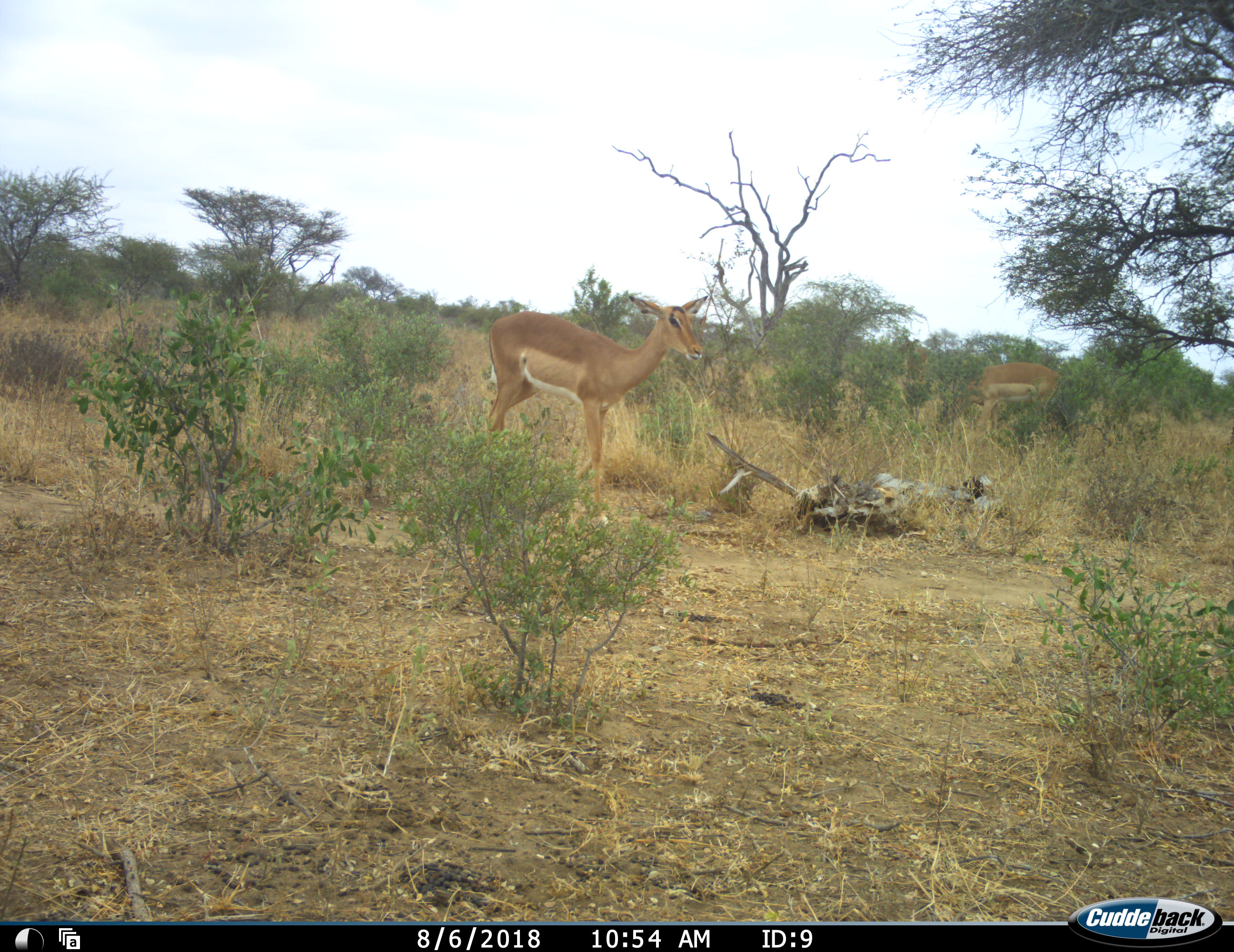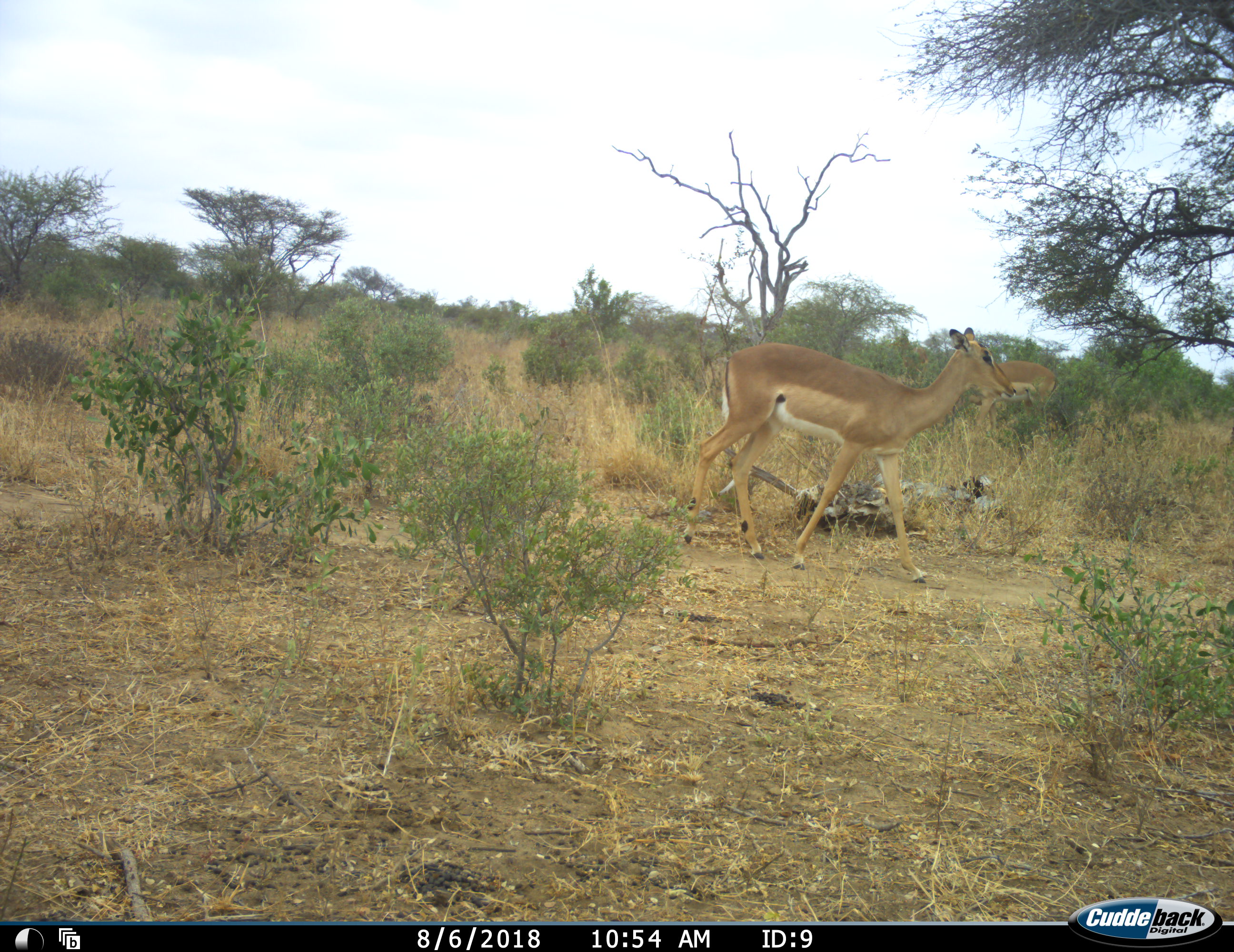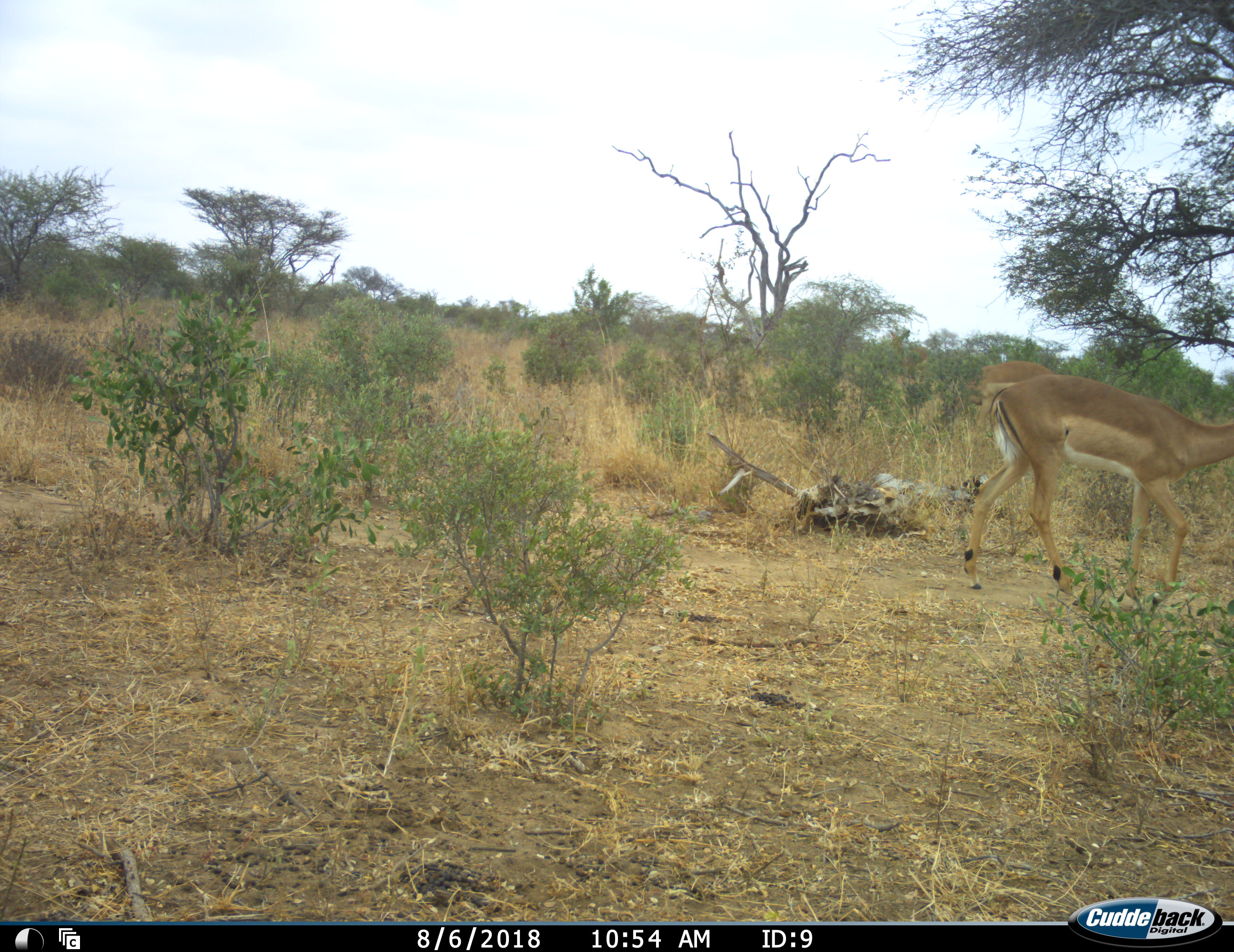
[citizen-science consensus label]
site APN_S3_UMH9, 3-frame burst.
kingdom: Animalia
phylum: Chordata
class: Mammalia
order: Artiodactyla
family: Bovidae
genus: Aepyceros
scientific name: Aepyceros melampus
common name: impala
Impala (Aepyceros melampus), count 2. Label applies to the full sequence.